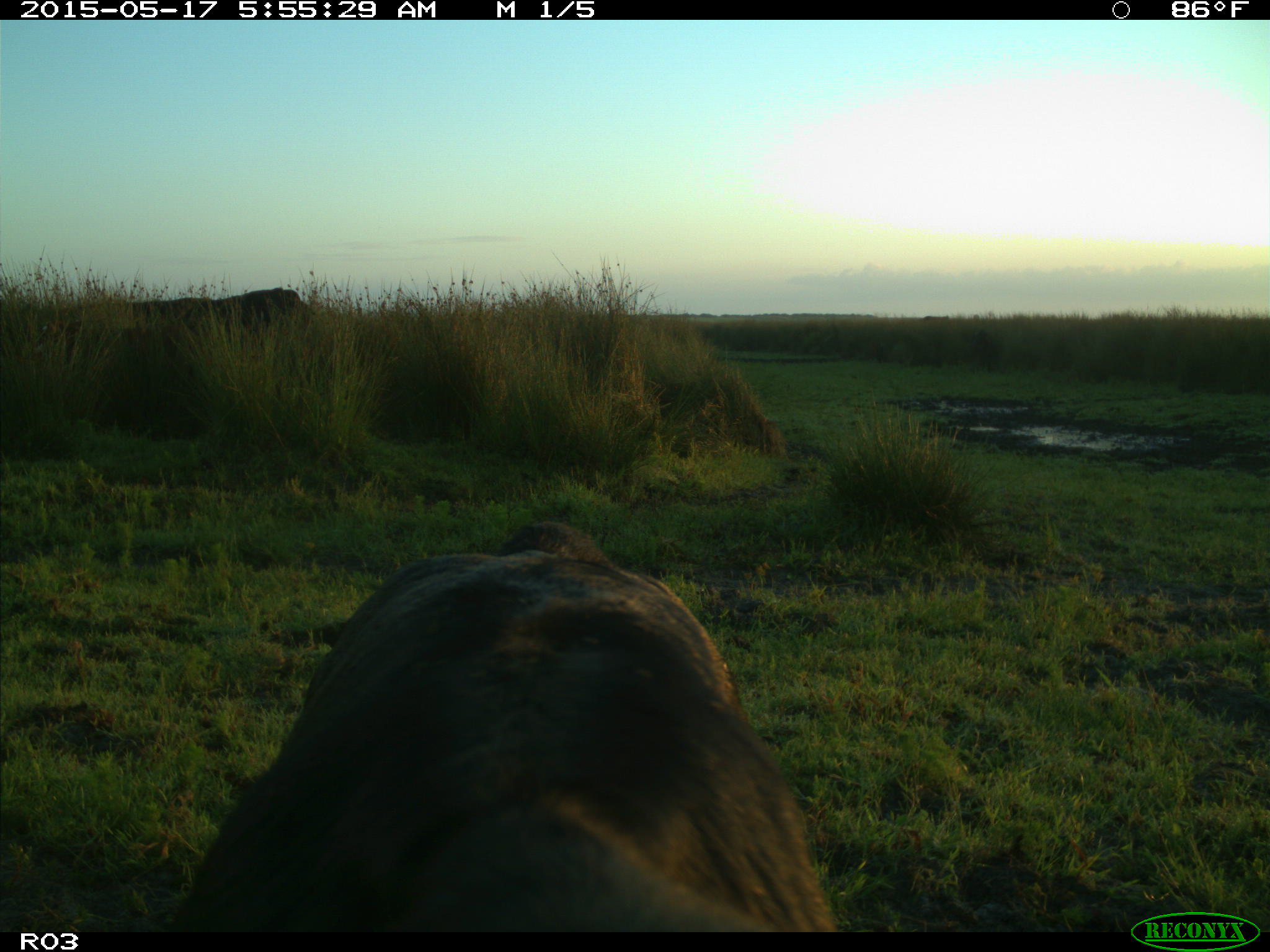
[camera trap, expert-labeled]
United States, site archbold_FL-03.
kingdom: Animalia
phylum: Chordata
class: Mammalia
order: Artiodactyla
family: Bovidae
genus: Bos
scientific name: Bos taurus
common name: domestic cow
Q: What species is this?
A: Bos taurus (domestic cow).